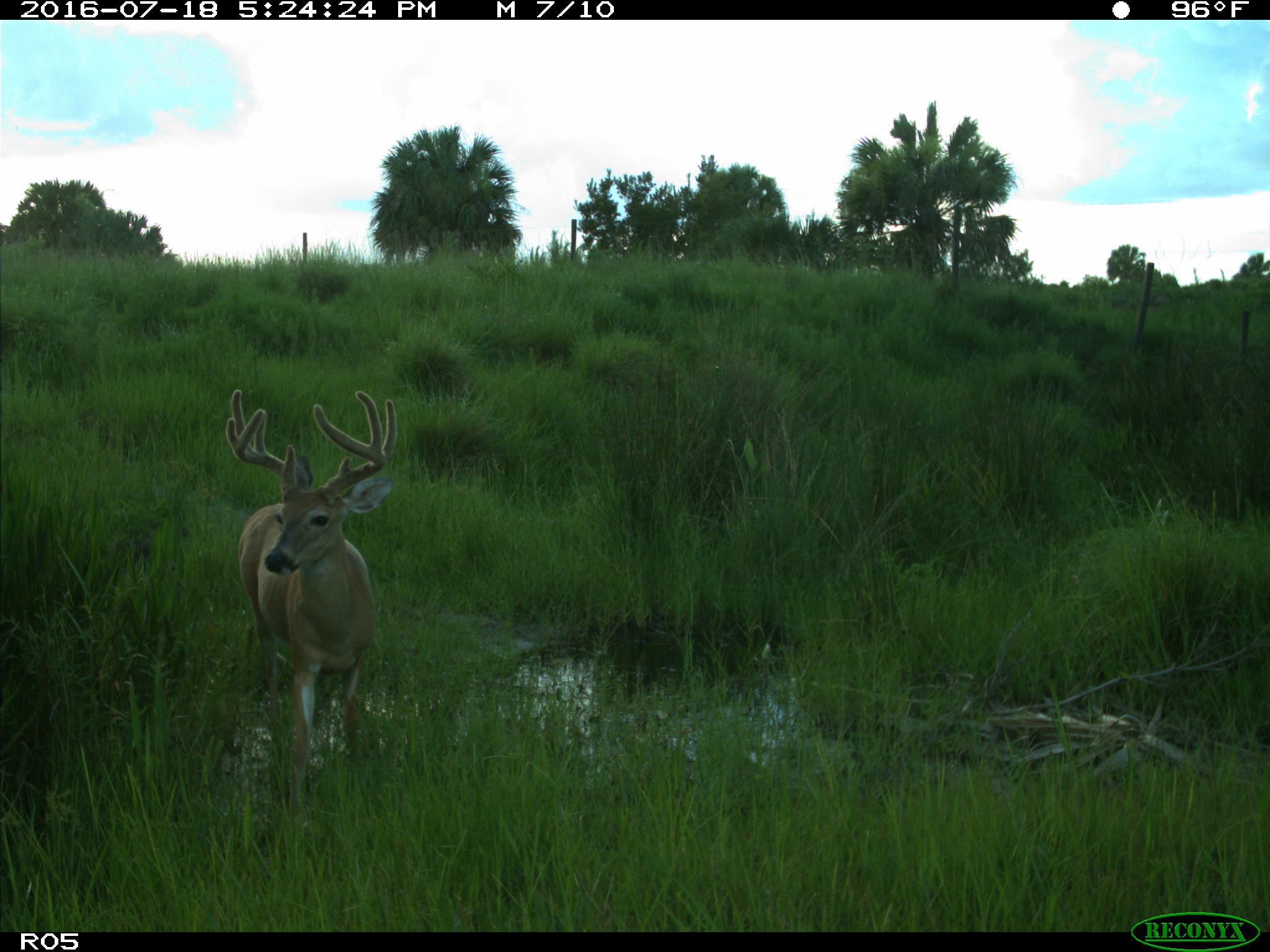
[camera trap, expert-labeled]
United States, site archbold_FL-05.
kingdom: Animalia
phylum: Chordata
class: Mammalia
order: Artiodactyla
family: Cervidae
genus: Odocoileus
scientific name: Odocoileus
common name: deer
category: unidentified deer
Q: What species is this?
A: Unidentified deer (deer) (Odocoileus).